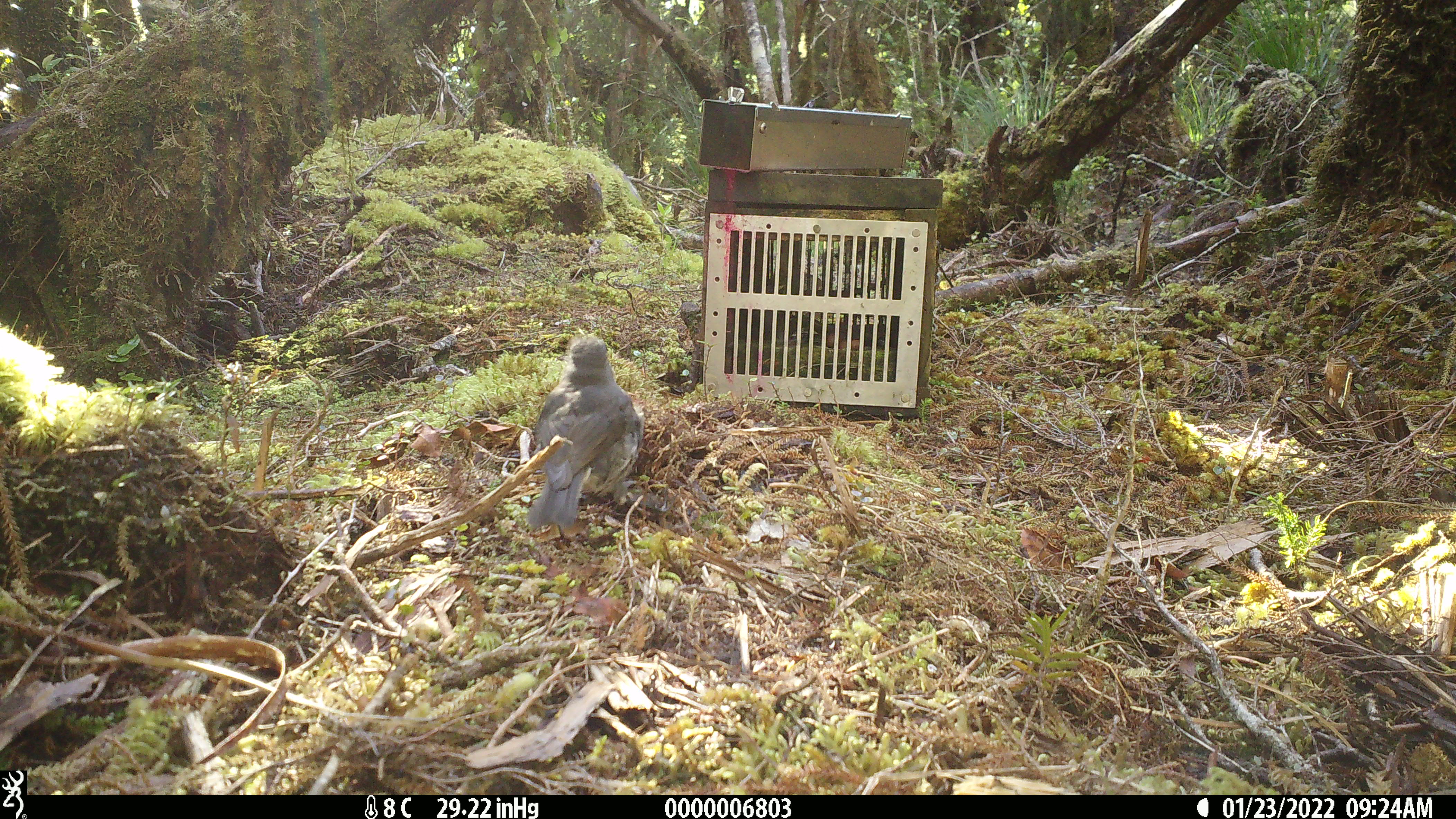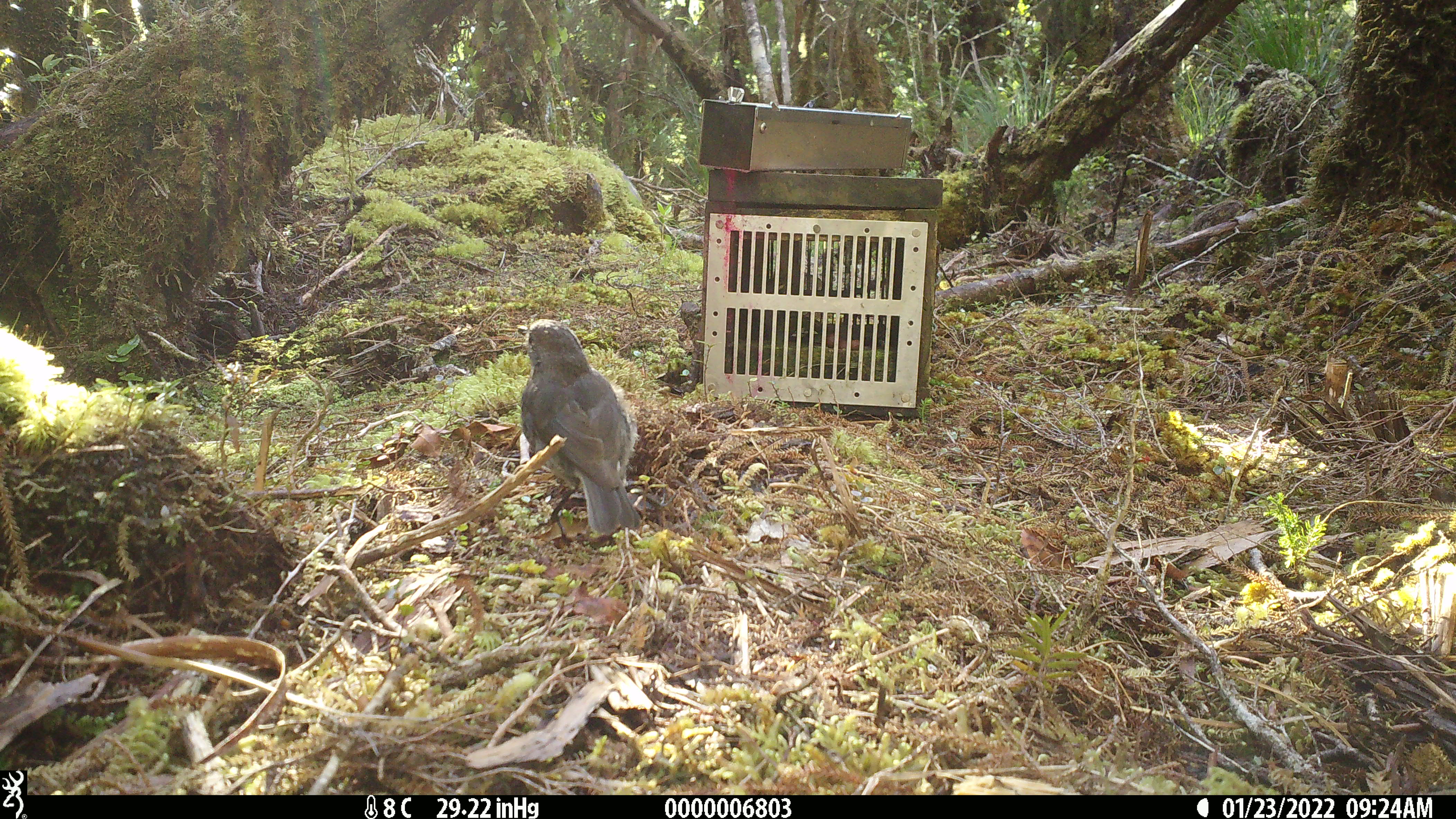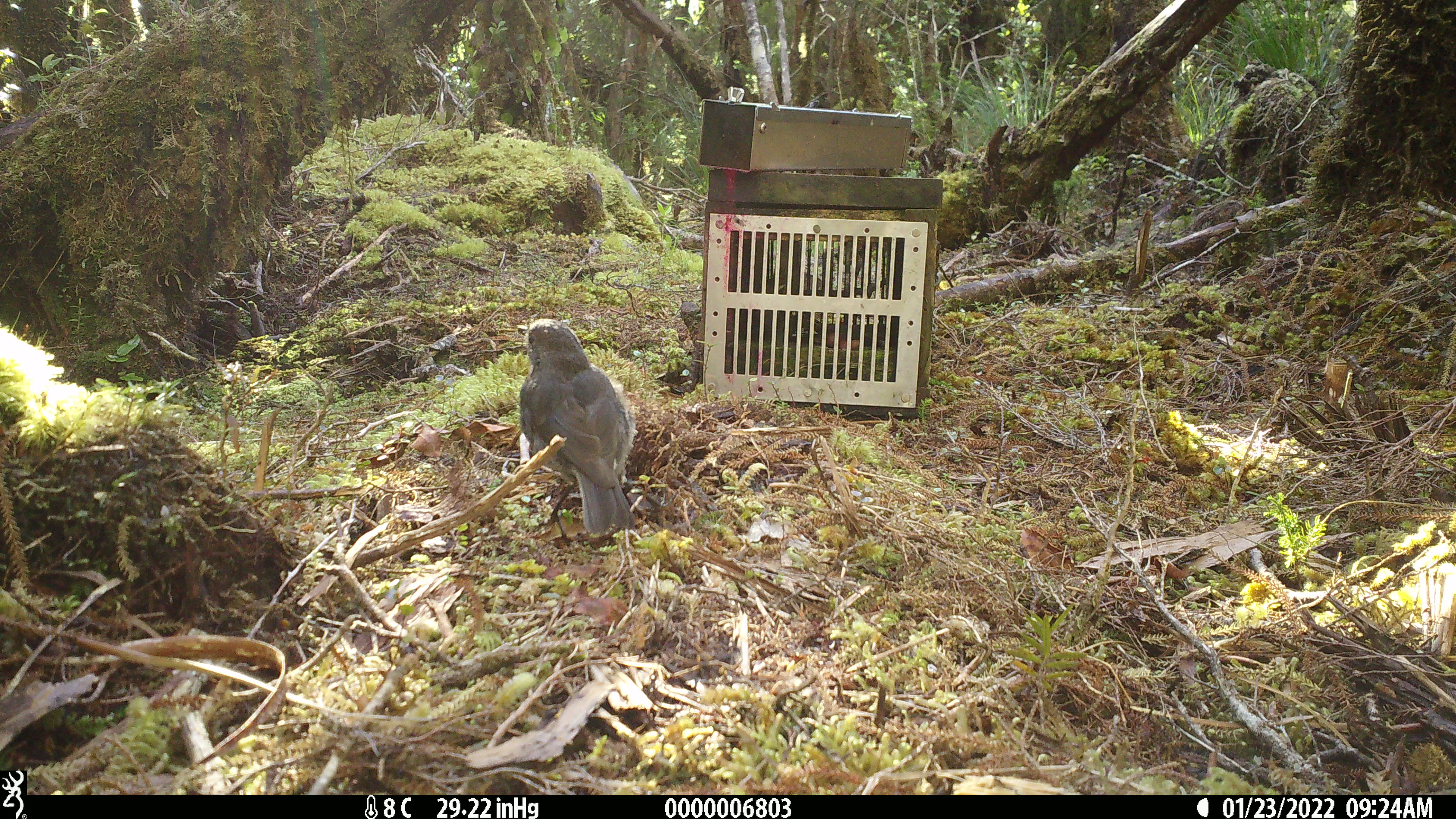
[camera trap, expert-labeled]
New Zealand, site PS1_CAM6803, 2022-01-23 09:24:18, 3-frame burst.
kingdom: Animalia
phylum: Chordata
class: Aves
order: Passeriformes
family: Petroicidae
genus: Petroica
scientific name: Petroica australis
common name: new zealand robin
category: robin